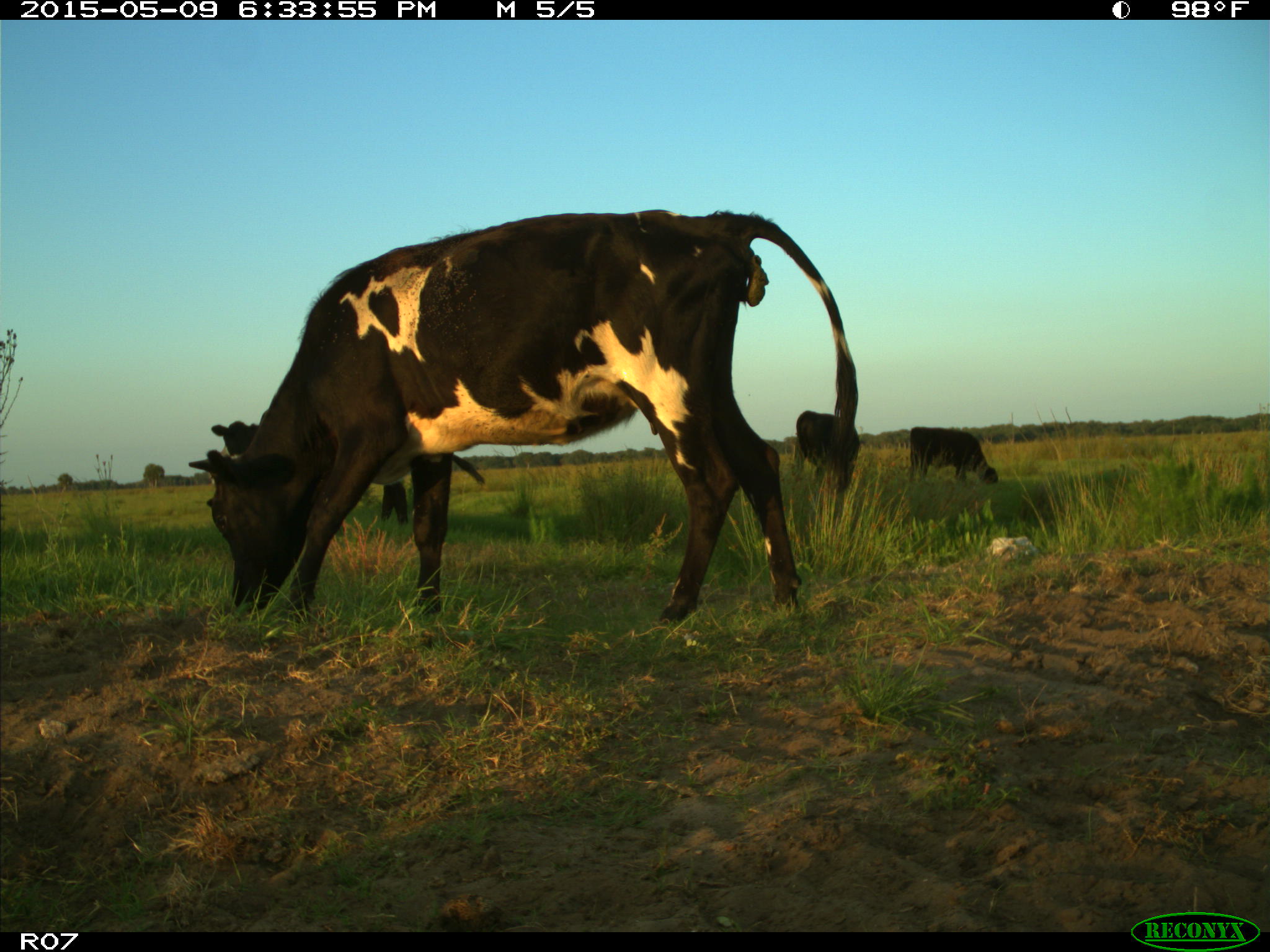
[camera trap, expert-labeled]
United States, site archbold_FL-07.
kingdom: Animalia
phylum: Chordata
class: Mammalia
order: Artiodactyla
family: Bovidae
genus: Bos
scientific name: Bos taurus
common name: domestic cow